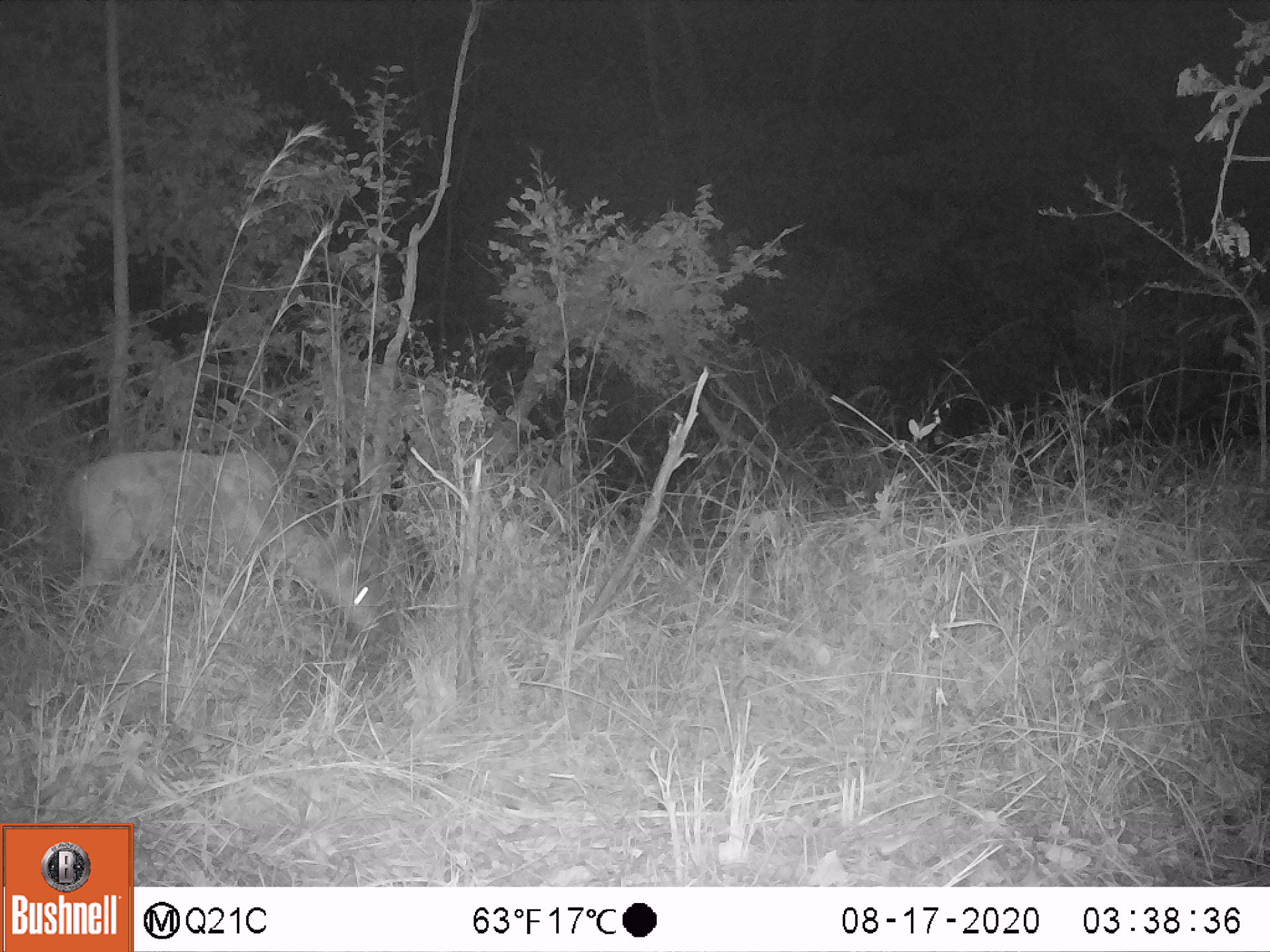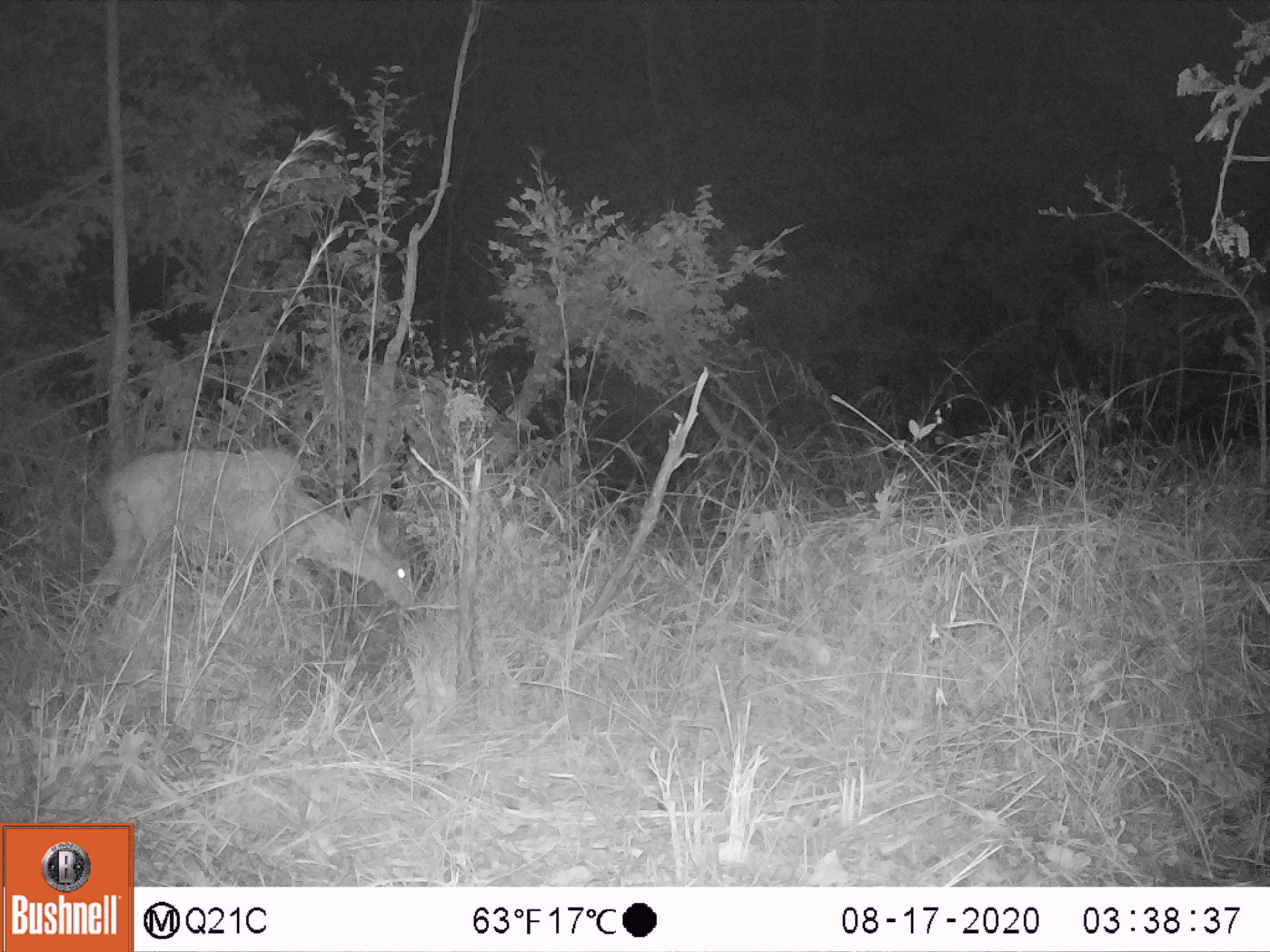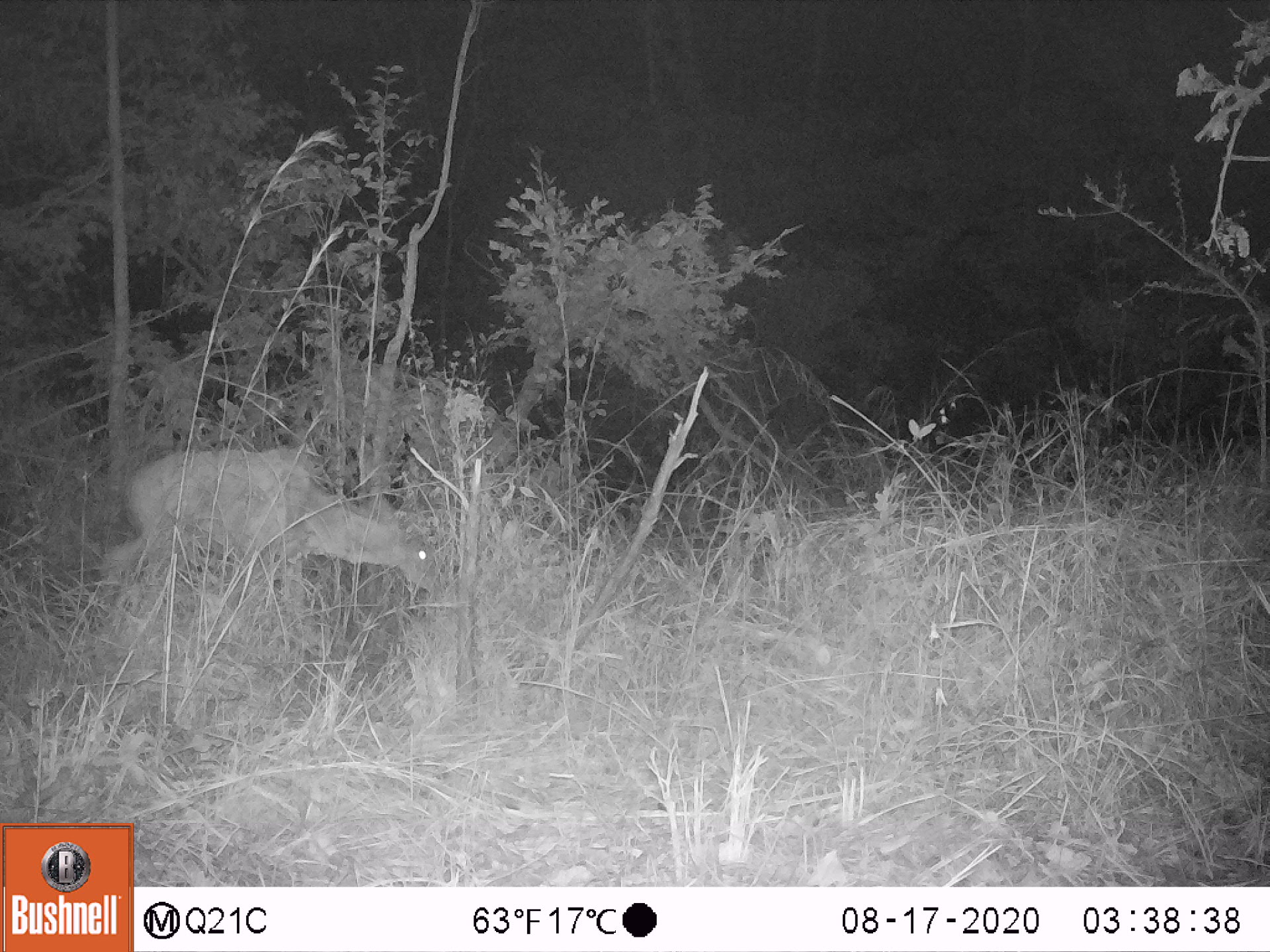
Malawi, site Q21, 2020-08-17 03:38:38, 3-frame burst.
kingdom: Animalia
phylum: Chordata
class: Mammalia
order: Artiodactyla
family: Bovidae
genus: Tragelaphus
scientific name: Tragelaphus strepsiceros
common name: greater kudu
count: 1